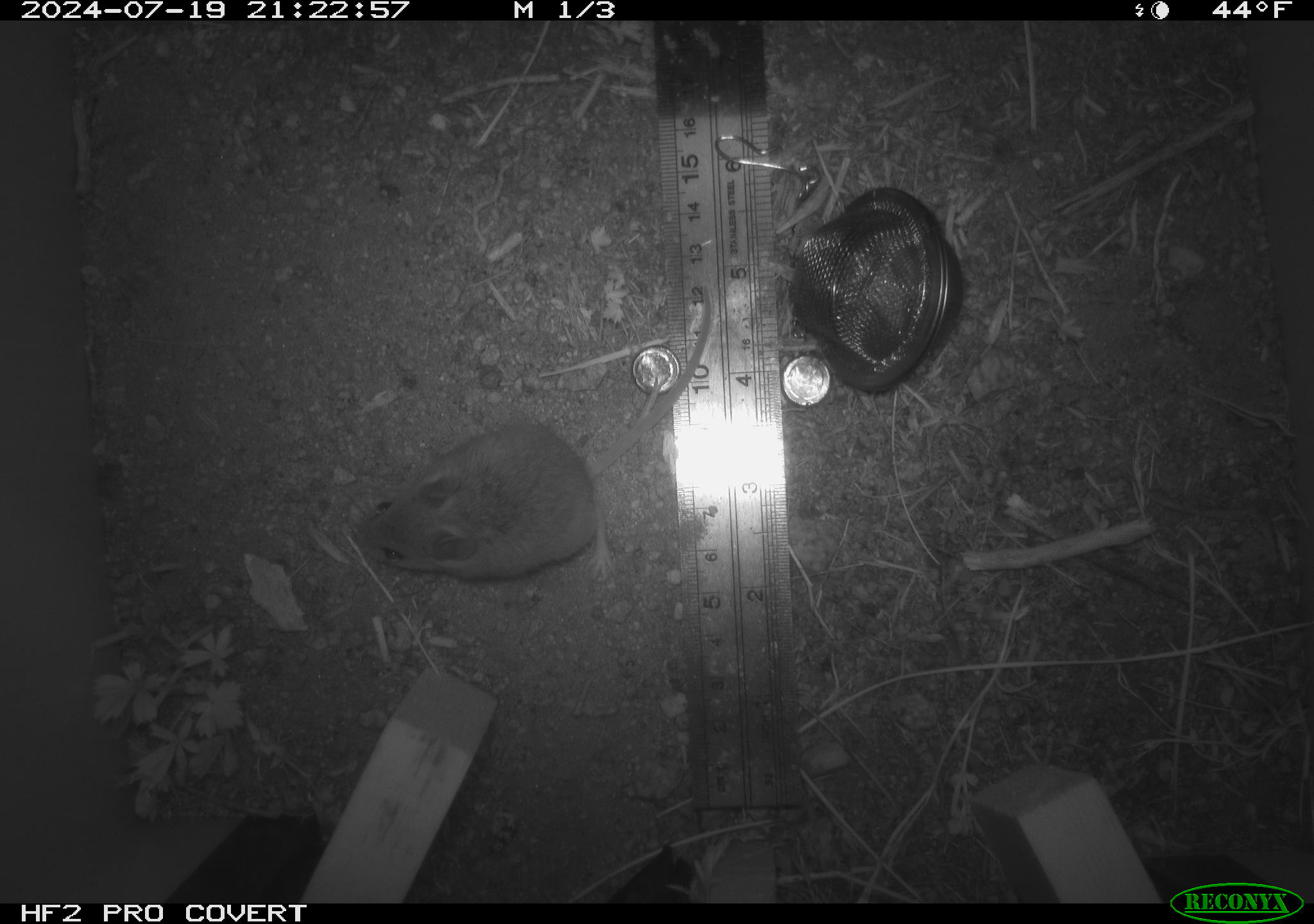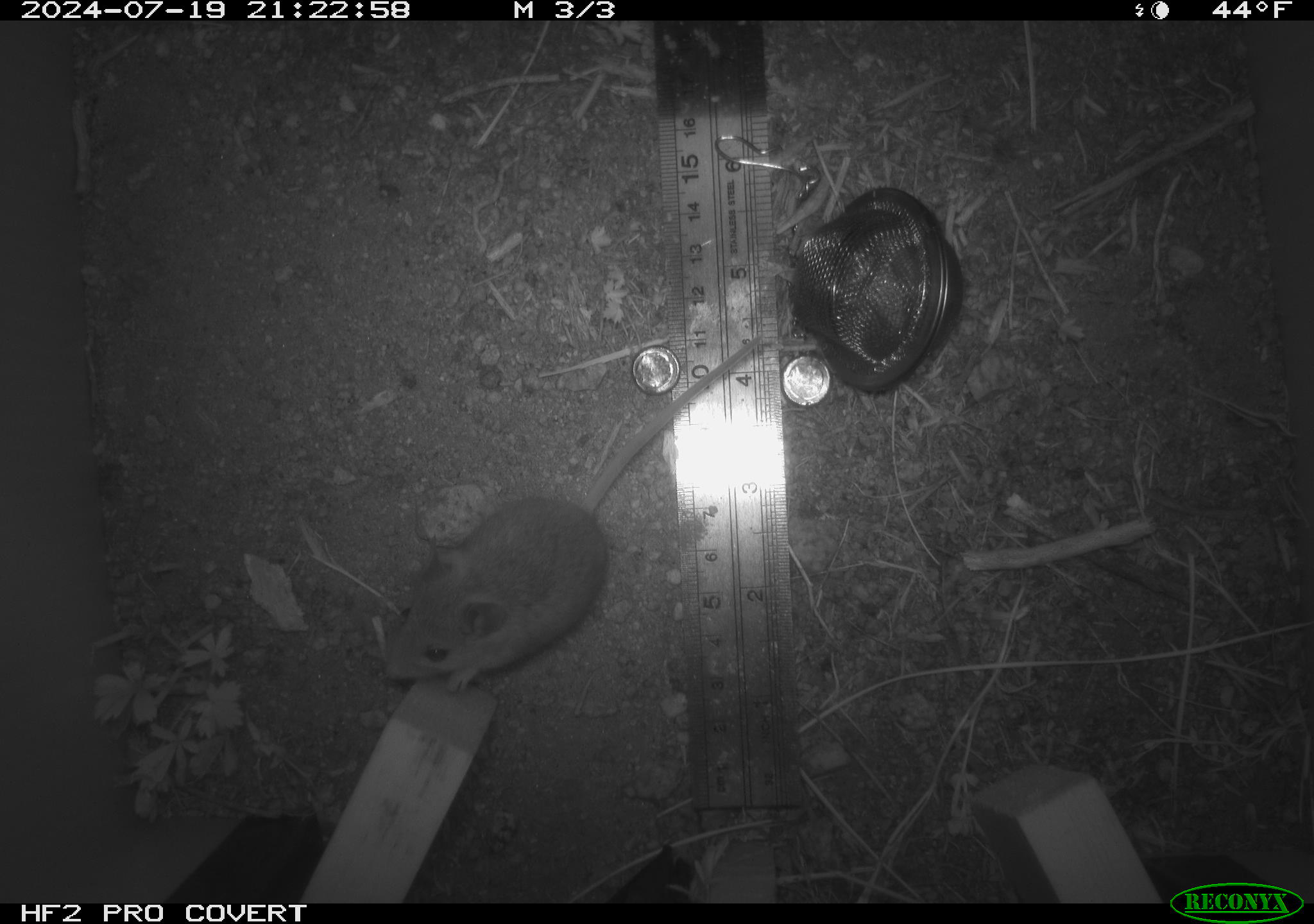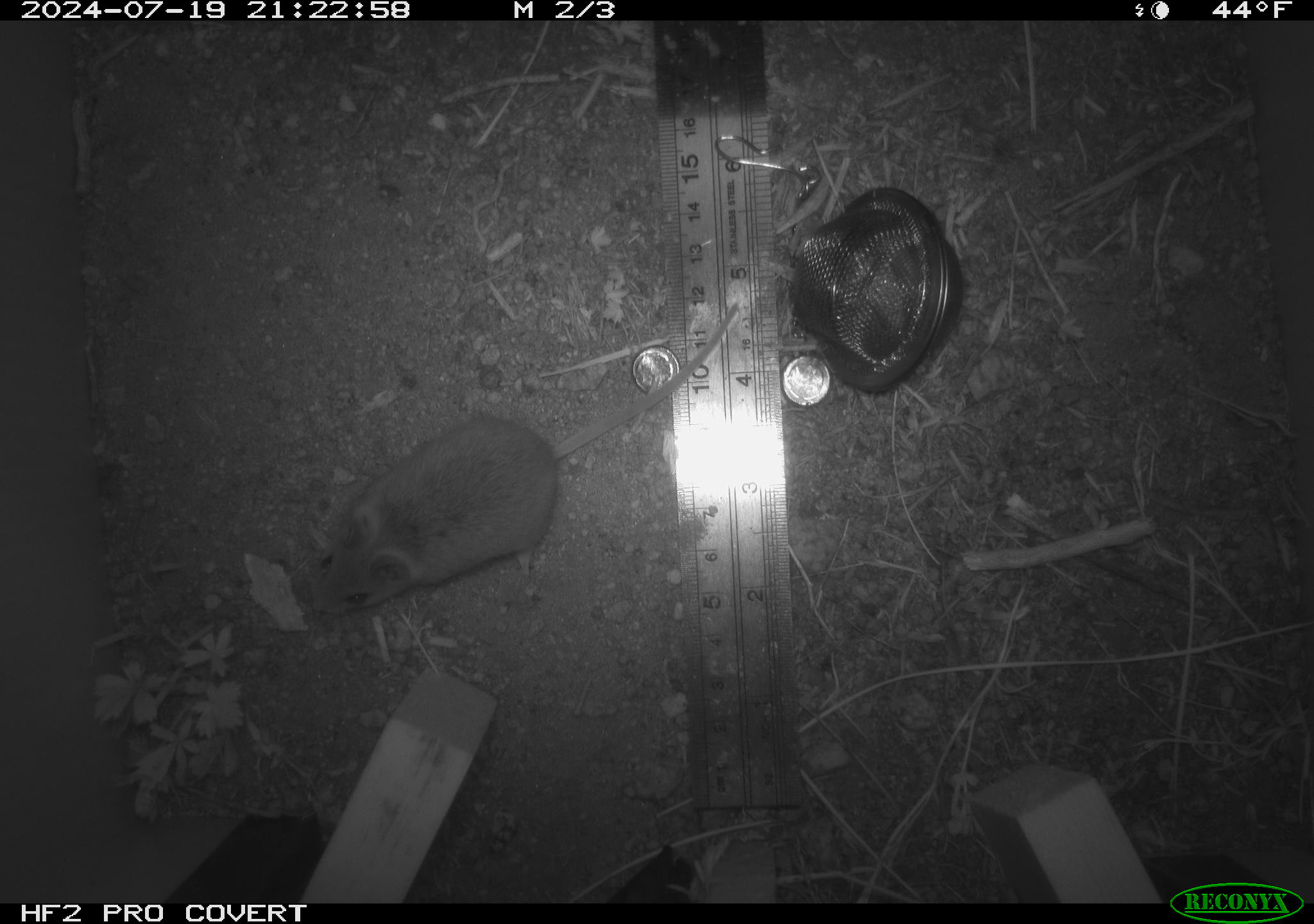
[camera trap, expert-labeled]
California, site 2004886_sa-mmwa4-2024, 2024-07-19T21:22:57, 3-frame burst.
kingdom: Animalia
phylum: Chordata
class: Mammalia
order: Rodentia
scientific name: Rodentia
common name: mouse species